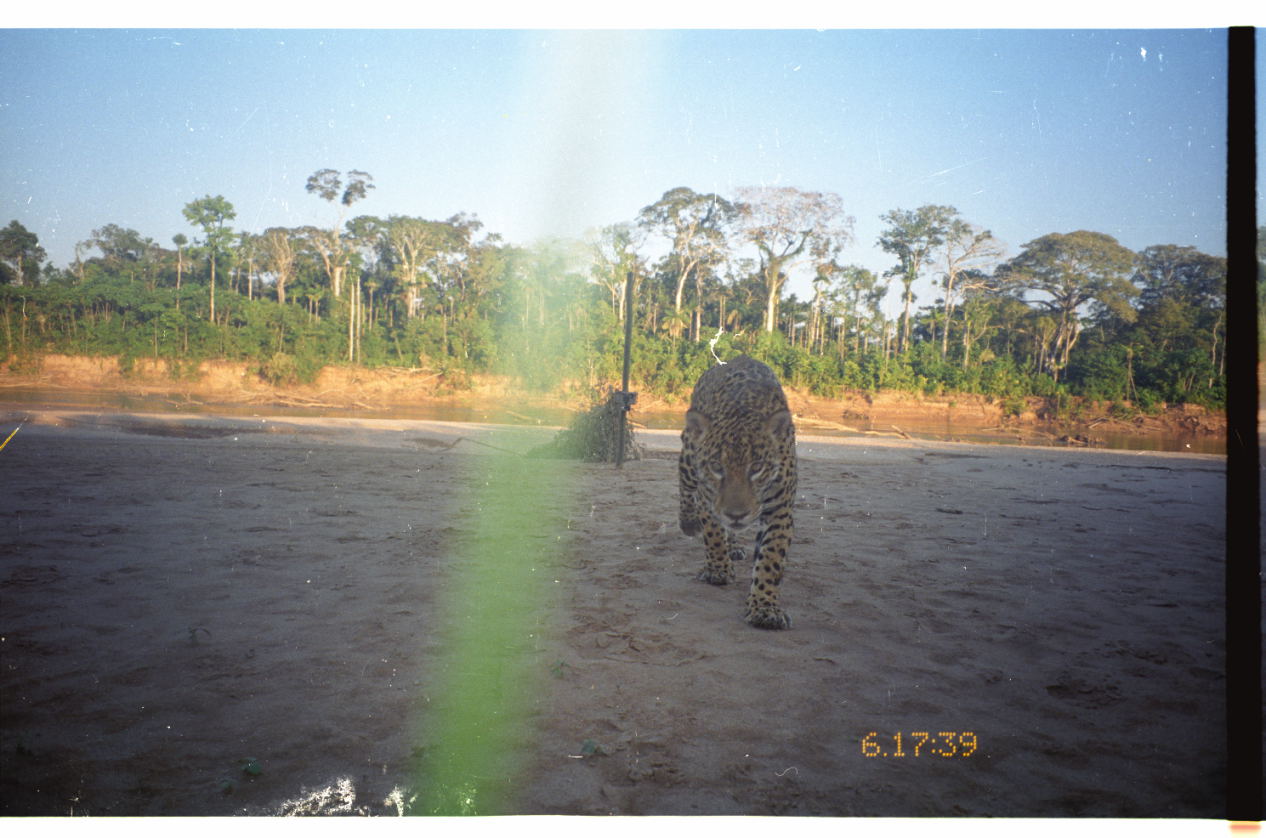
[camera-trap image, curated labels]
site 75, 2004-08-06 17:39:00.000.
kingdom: Animalia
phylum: Chordata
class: Mammalia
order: Carnivora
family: Felidae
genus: Panthera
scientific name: Panthera onca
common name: jaguar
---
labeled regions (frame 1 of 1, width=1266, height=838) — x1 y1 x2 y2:
panthera onca: 677 354 796 628